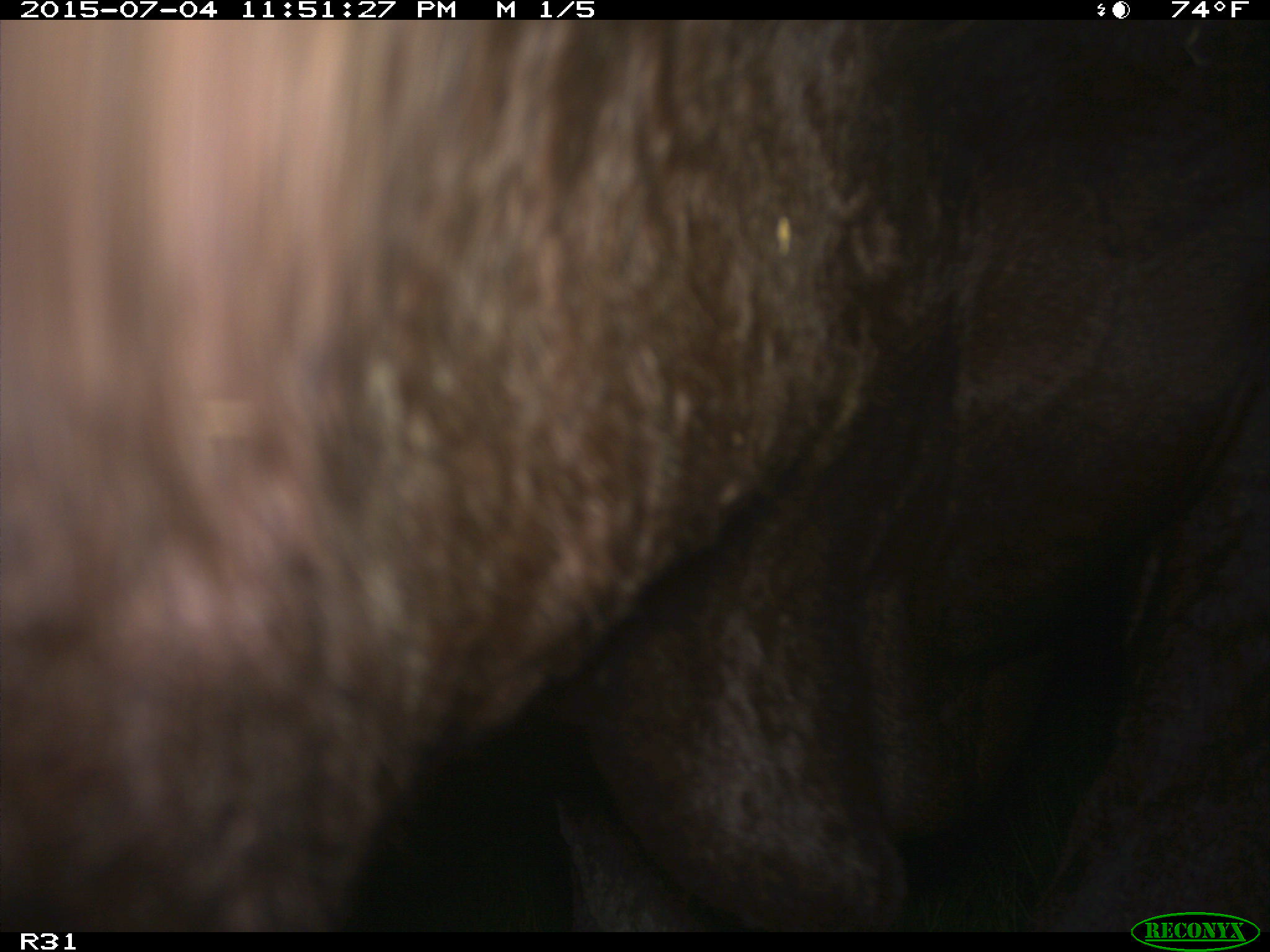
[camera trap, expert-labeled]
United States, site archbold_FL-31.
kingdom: Animalia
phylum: Chordata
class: Mammalia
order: Artiodactyla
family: Bovidae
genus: Bos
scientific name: Bos taurus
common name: domestic cow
Bos taurus (domestic cow).